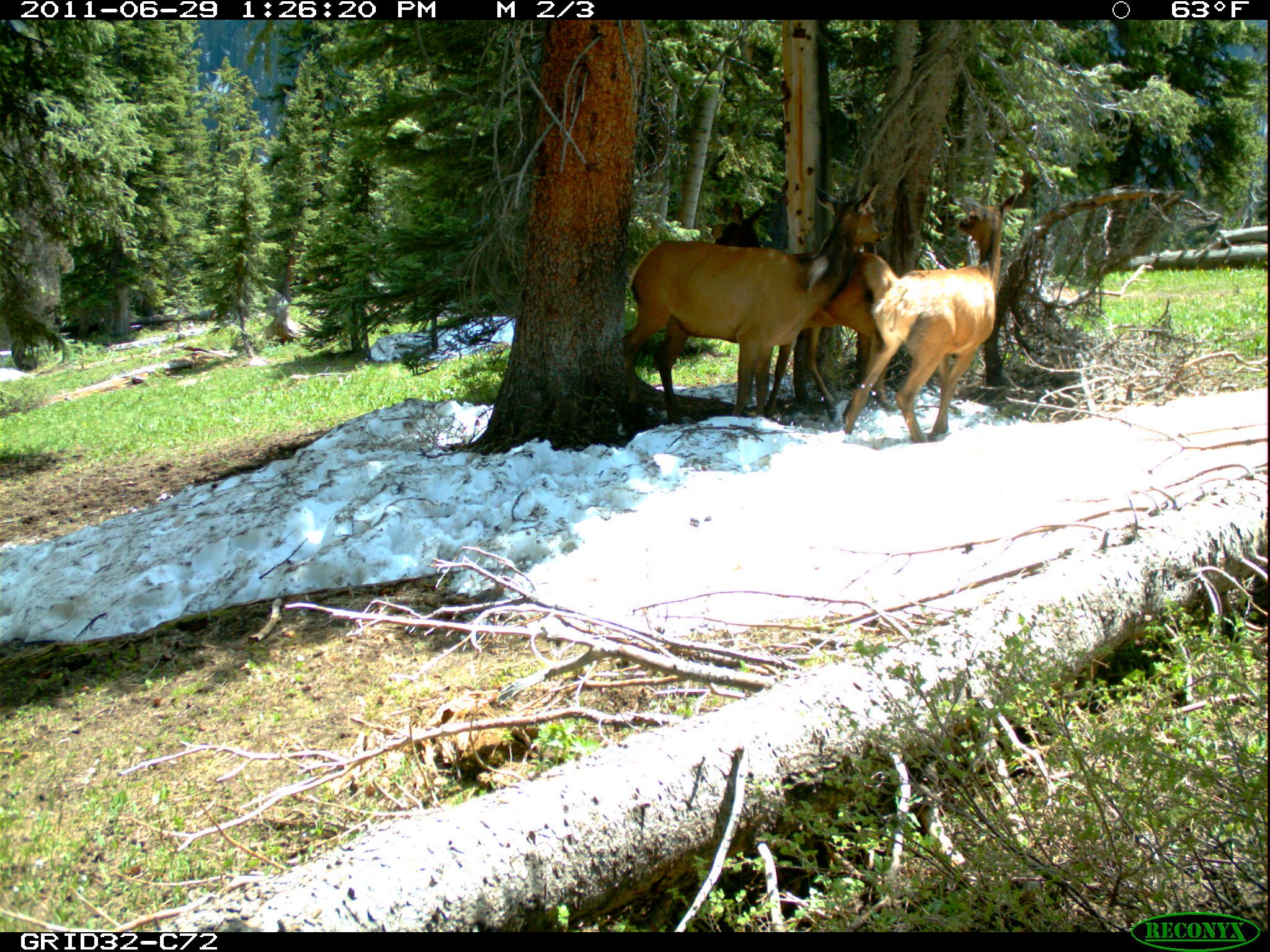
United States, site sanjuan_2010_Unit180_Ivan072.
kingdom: Animalia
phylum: Chordata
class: Mammalia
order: Artiodactyla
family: Cervidae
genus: Cervus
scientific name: Cervus elaphus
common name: red deer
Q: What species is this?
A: Cervus elaphus (red deer).